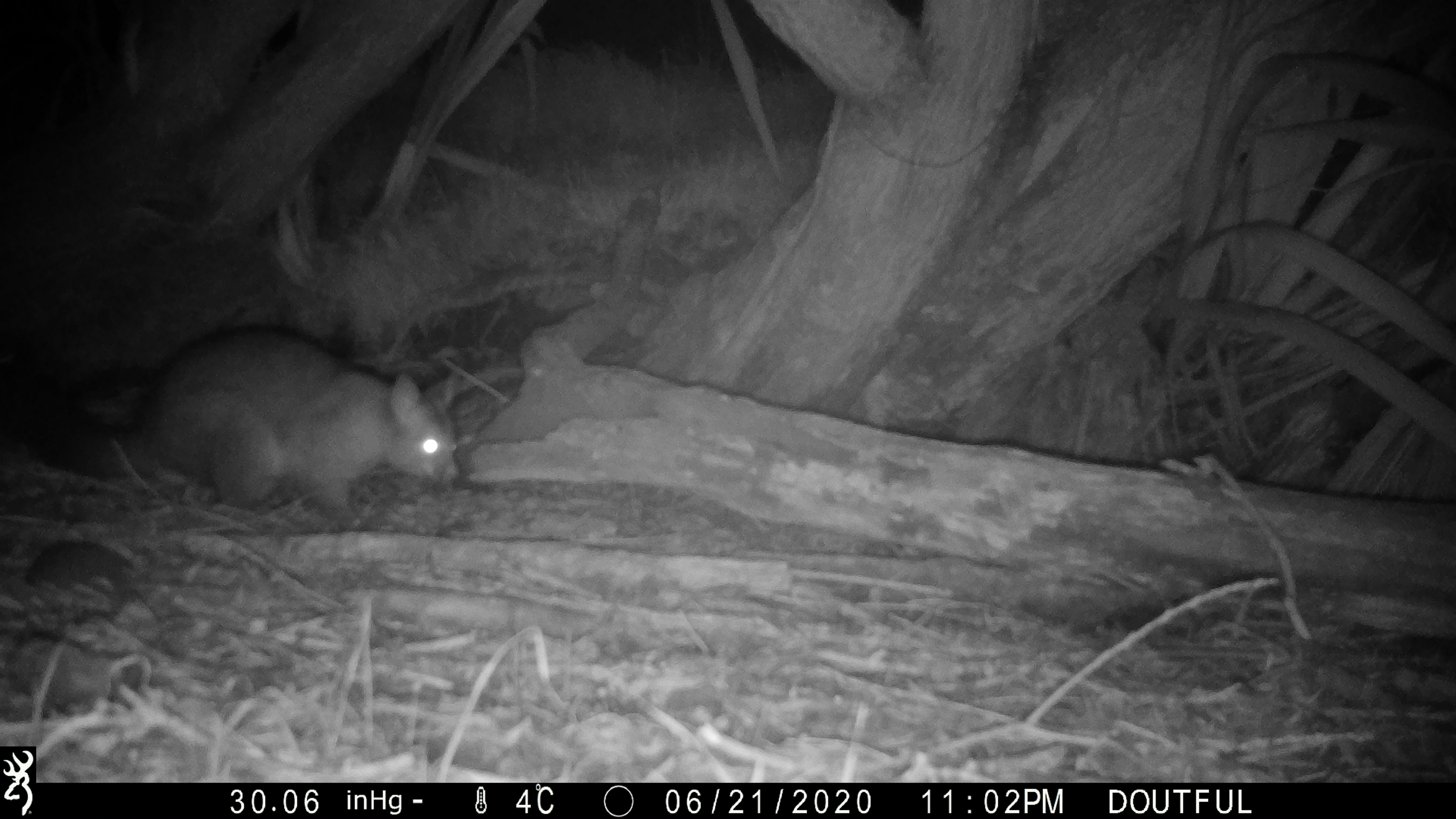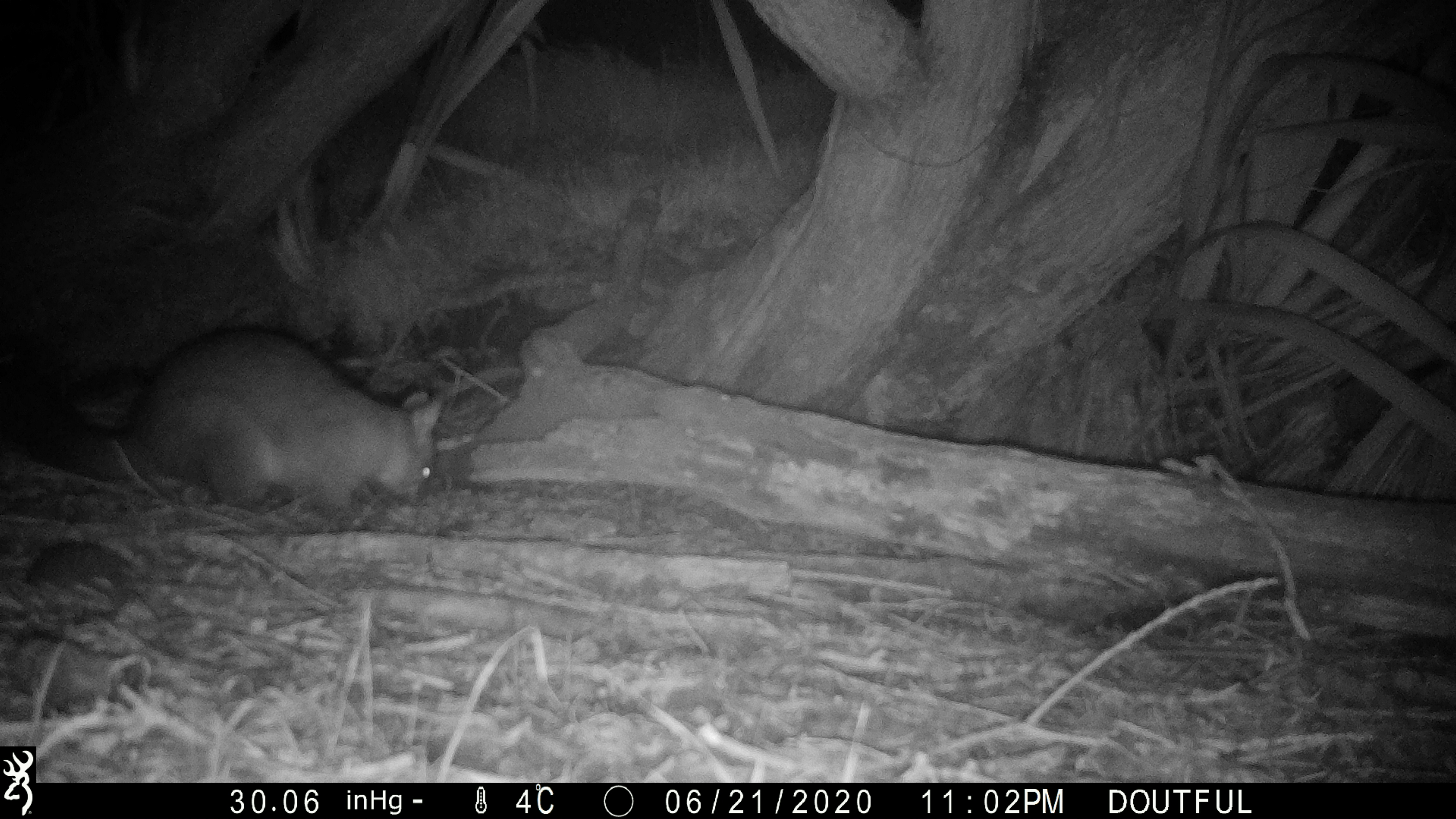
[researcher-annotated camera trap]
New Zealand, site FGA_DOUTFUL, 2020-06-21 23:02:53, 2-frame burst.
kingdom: Animalia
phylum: Chordata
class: Mammalia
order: Diprotodontia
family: Phalangeridae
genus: Trichosurus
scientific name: Trichosurus vulpecula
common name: common brushtail possum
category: possum